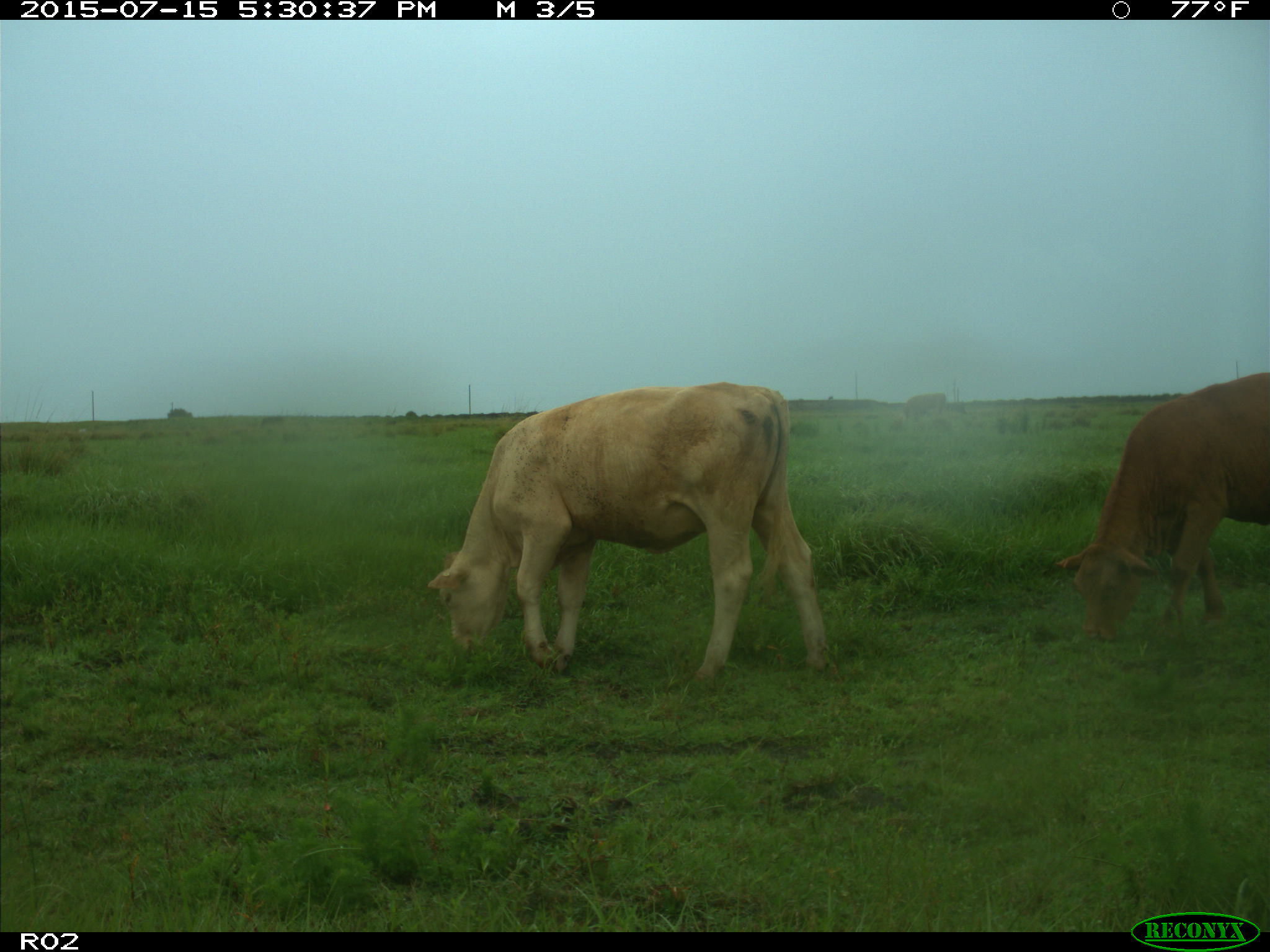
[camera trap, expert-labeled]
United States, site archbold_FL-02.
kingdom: Animalia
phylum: Chordata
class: Mammalia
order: Artiodactyla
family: Bovidae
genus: Bos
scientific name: Bos taurus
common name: domestic cow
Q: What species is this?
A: Bos taurus (domestic cow).